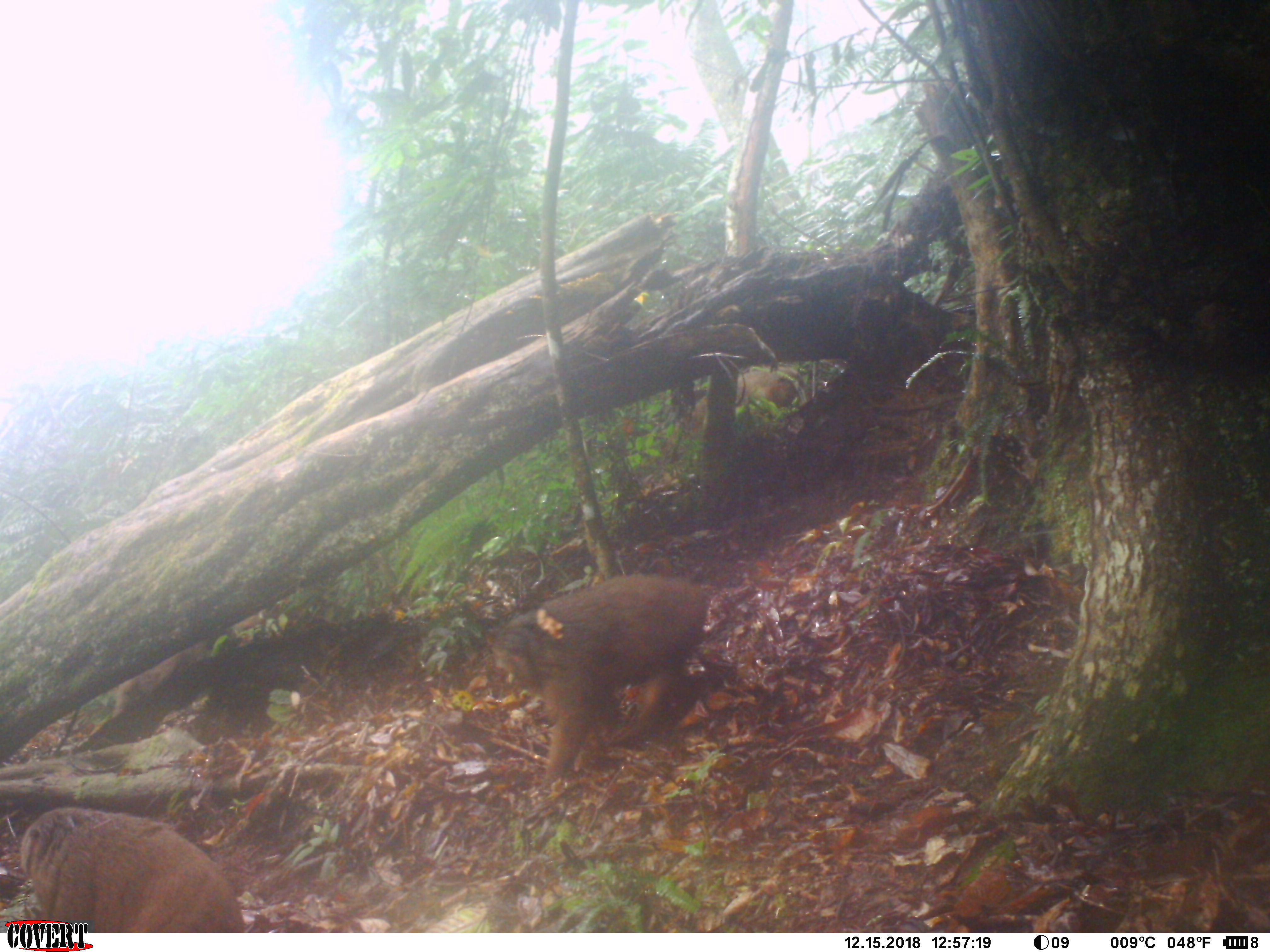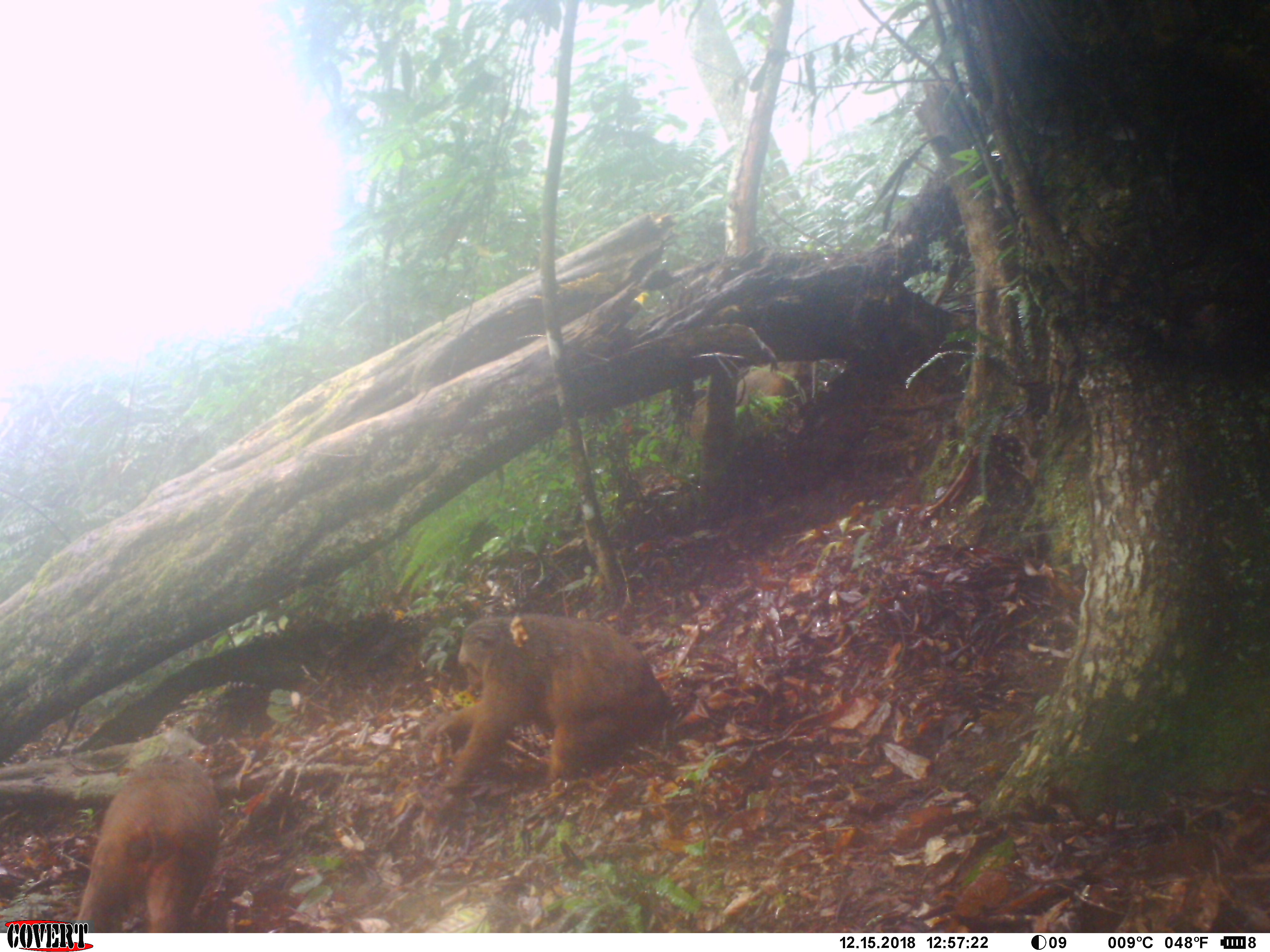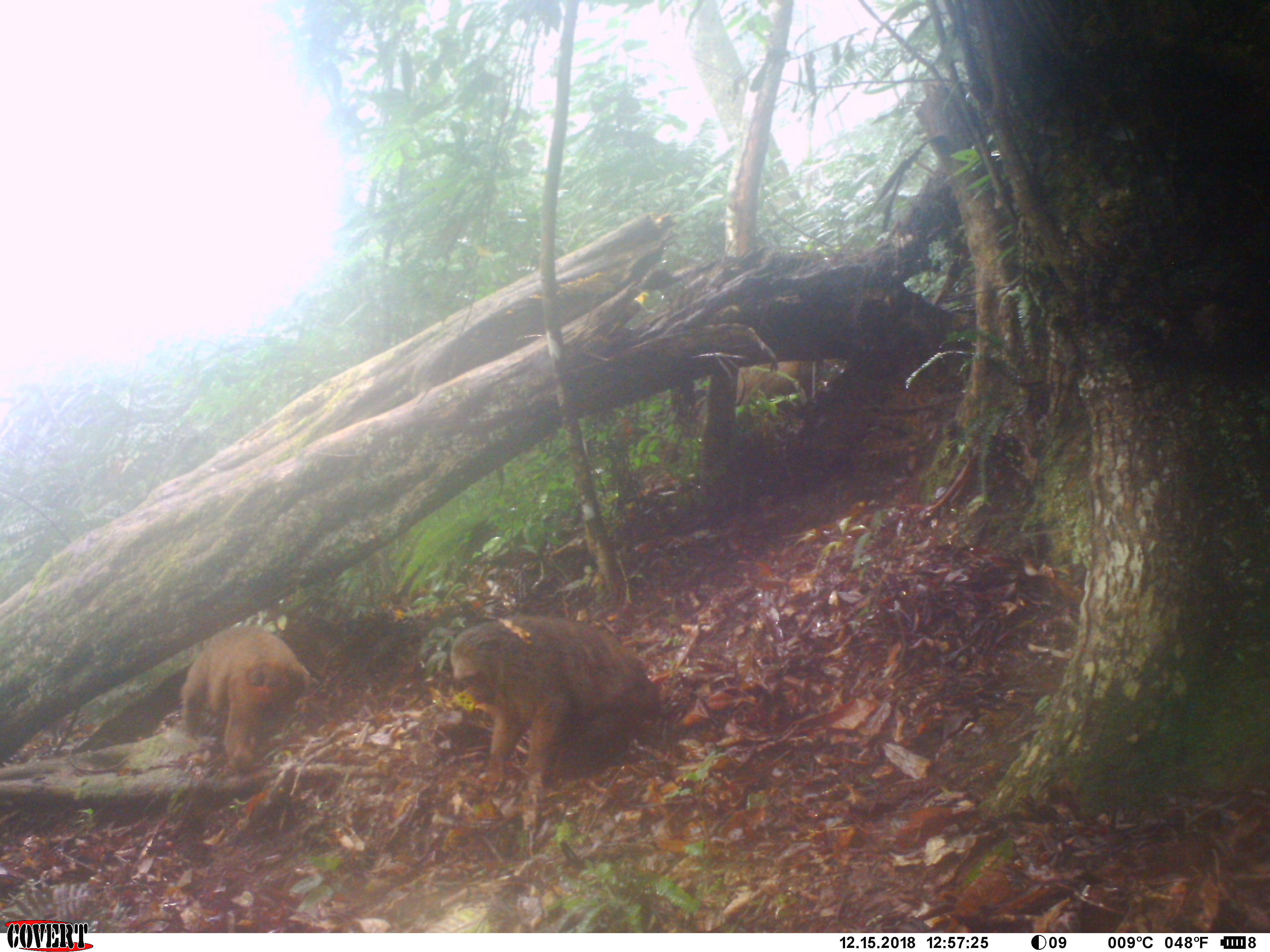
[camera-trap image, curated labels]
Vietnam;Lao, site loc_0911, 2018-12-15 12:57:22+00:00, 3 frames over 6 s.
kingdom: Animalia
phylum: Chordata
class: Mammalia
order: Primates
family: Cercopithecidae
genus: Macaca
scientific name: Macaca arctoides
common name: stump-tailed macaque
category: stump tailed macaque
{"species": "stump tailed macaque (stump-tailed macaque) (Macaca arctoides)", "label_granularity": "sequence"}